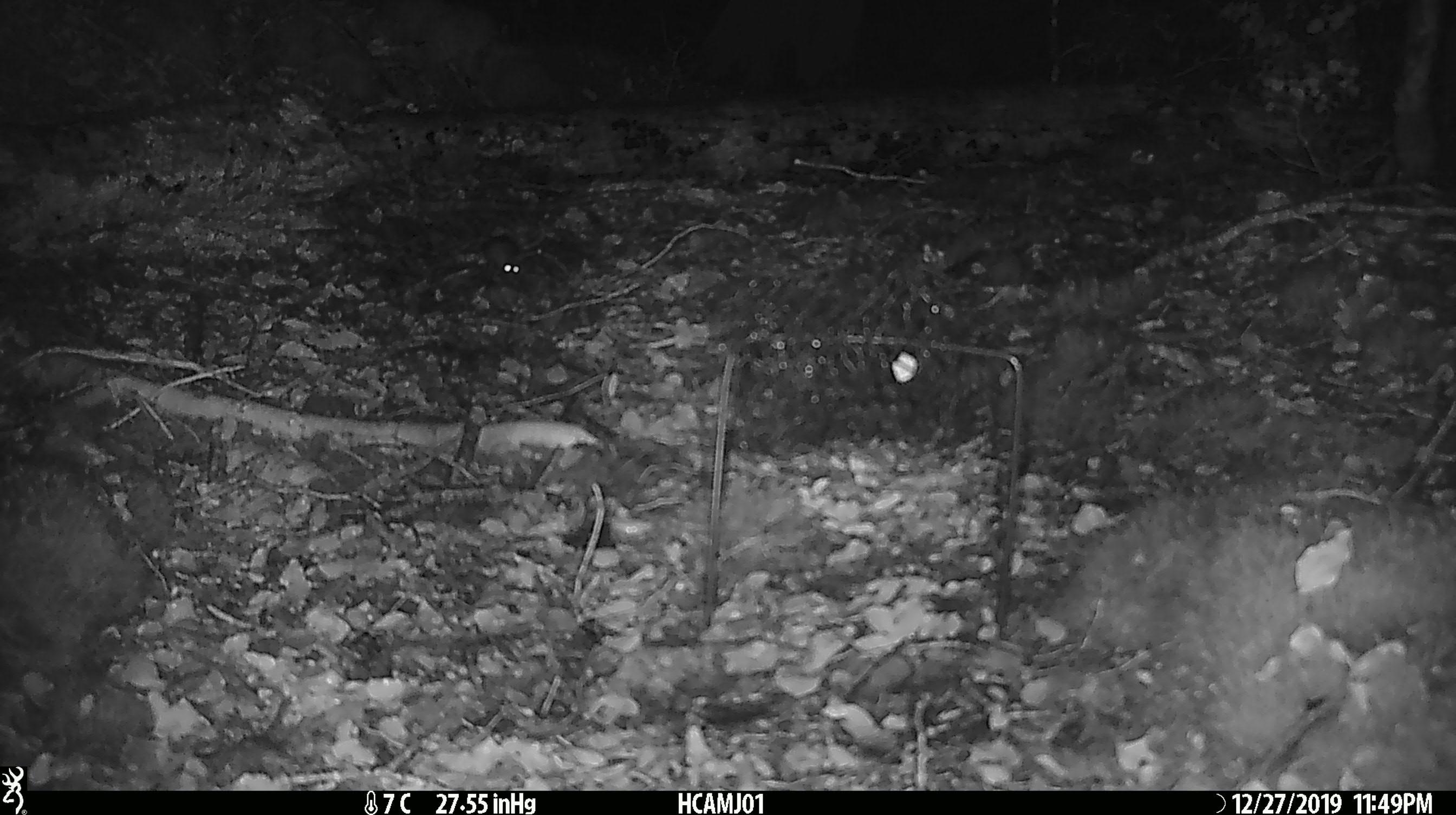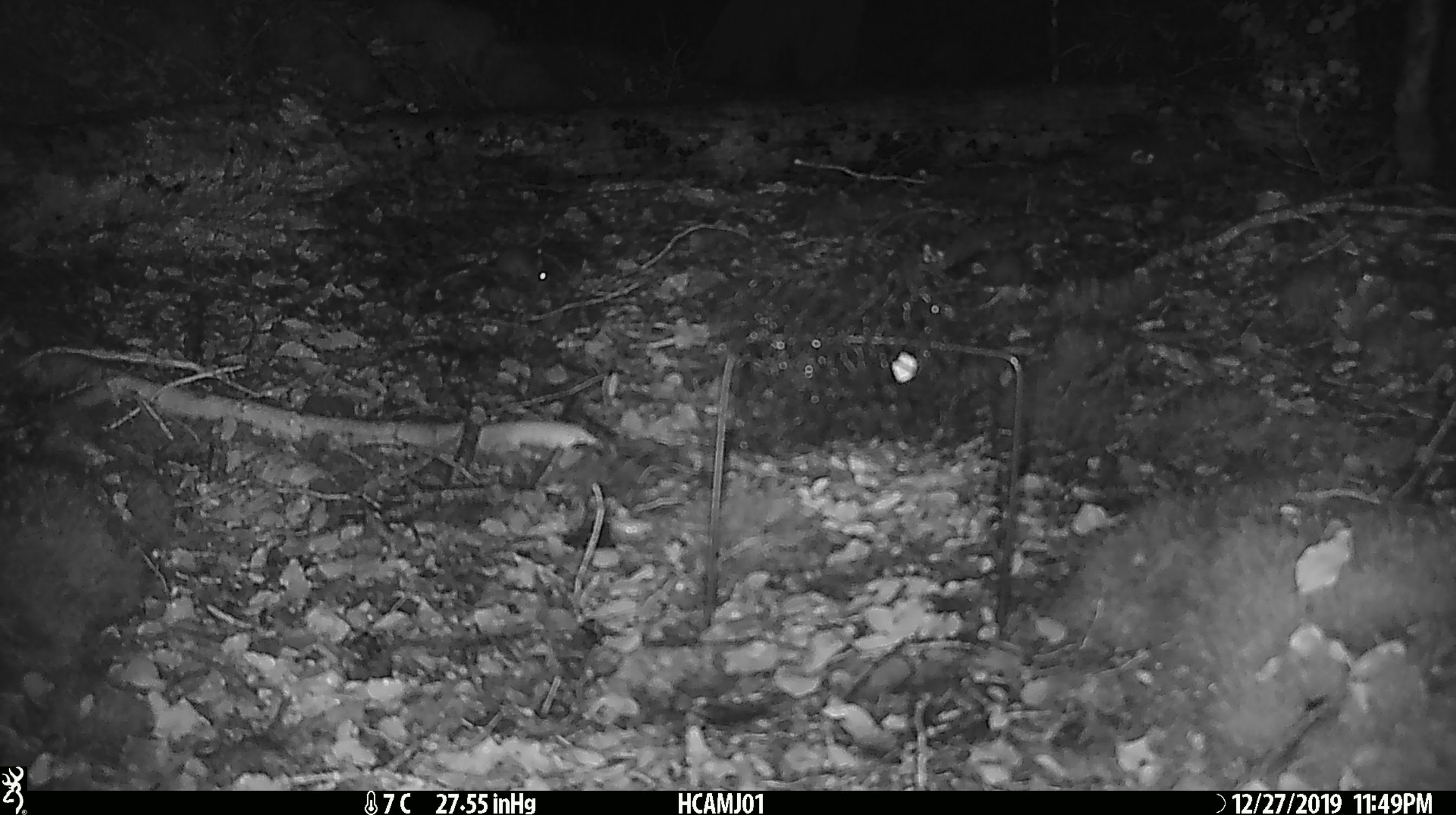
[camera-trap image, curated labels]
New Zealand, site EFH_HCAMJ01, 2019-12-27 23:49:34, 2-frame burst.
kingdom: Animalia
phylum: Chordata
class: Mammalia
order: Rodentia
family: Muridae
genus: Mus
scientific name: Mus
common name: mouse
Mouse (Mus).